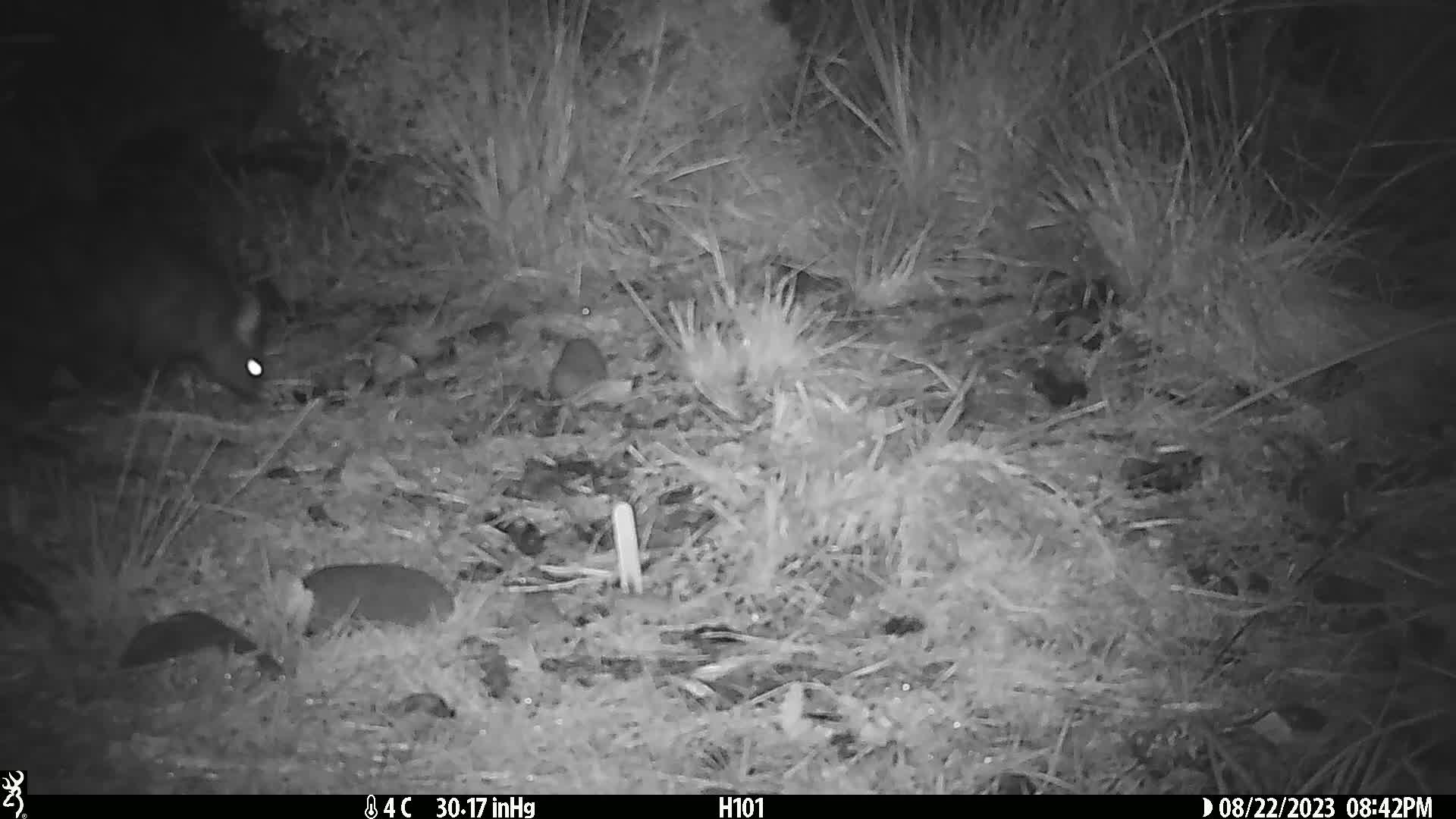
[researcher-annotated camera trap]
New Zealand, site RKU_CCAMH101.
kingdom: Animalia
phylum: Chordata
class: Mammalia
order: Diprotodontia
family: Phalangeridae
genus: Trichosurus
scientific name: Trichosurus vulpecula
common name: common brushtail possum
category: possum